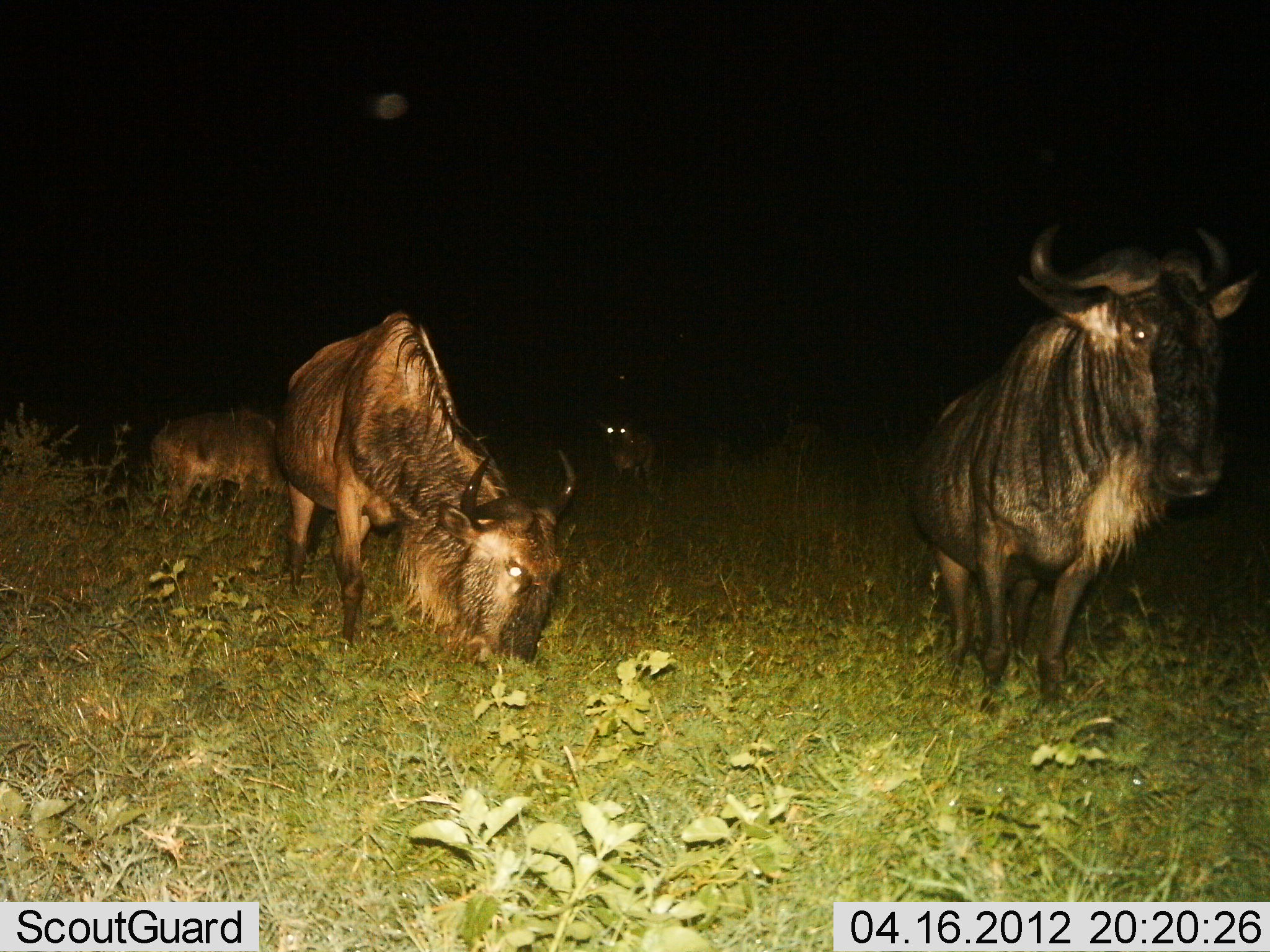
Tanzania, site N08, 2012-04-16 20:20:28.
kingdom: Animalia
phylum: Chordata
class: Mammalia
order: Artiodactyla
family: Bovidae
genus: Connochaetes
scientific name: Connochaetes taurinus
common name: blue wildebeest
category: wildebeest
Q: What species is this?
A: Wildebeest (blue wildebeest) (Connochaetes taurinus).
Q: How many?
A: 4.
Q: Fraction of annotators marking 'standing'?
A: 71%.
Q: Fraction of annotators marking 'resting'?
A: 10%.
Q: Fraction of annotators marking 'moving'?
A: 5%.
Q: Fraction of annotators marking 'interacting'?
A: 0%.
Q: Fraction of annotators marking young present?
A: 14%.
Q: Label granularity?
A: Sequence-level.